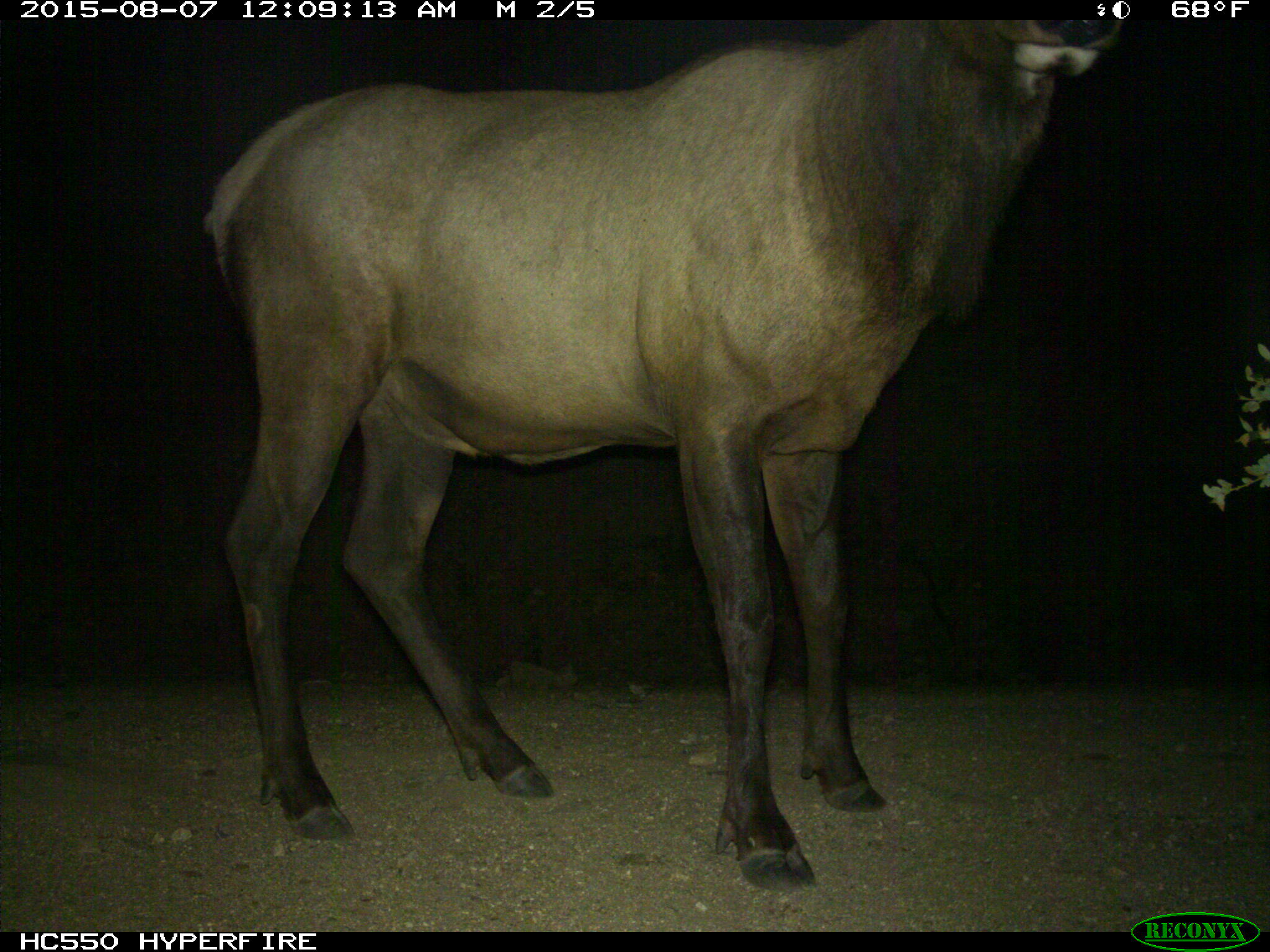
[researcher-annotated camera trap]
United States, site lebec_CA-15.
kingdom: Animalia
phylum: Chordata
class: Mammalia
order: Artiodactyla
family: Cervidae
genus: Cervus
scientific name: Cervus canadensis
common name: elk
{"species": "Cervus canadensis (elk)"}